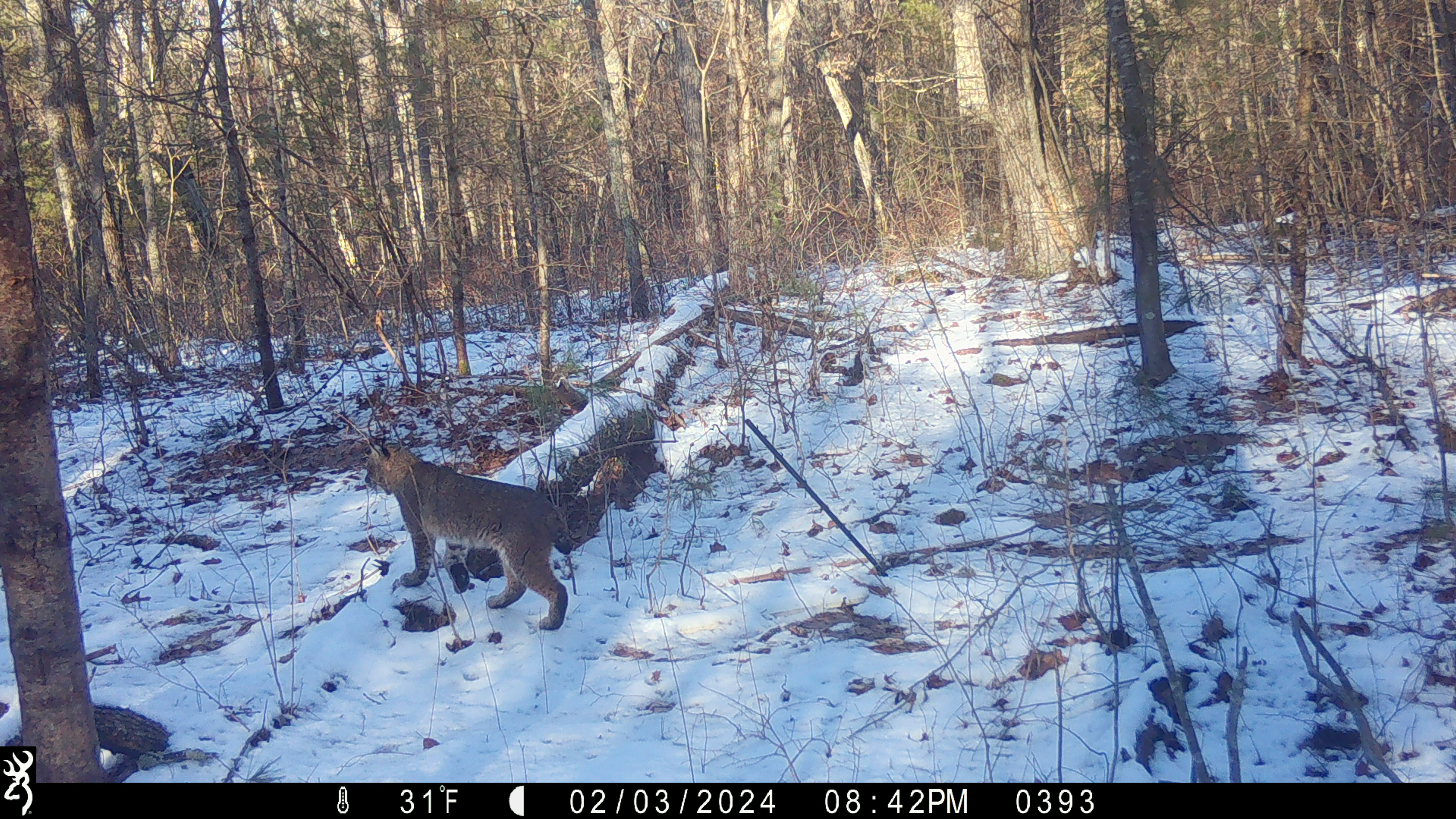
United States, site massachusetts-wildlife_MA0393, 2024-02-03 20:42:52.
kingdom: Animalia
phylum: Chordata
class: Mammalia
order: Carnivora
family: Felidae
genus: Lynx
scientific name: Lynx rufus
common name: bobcat